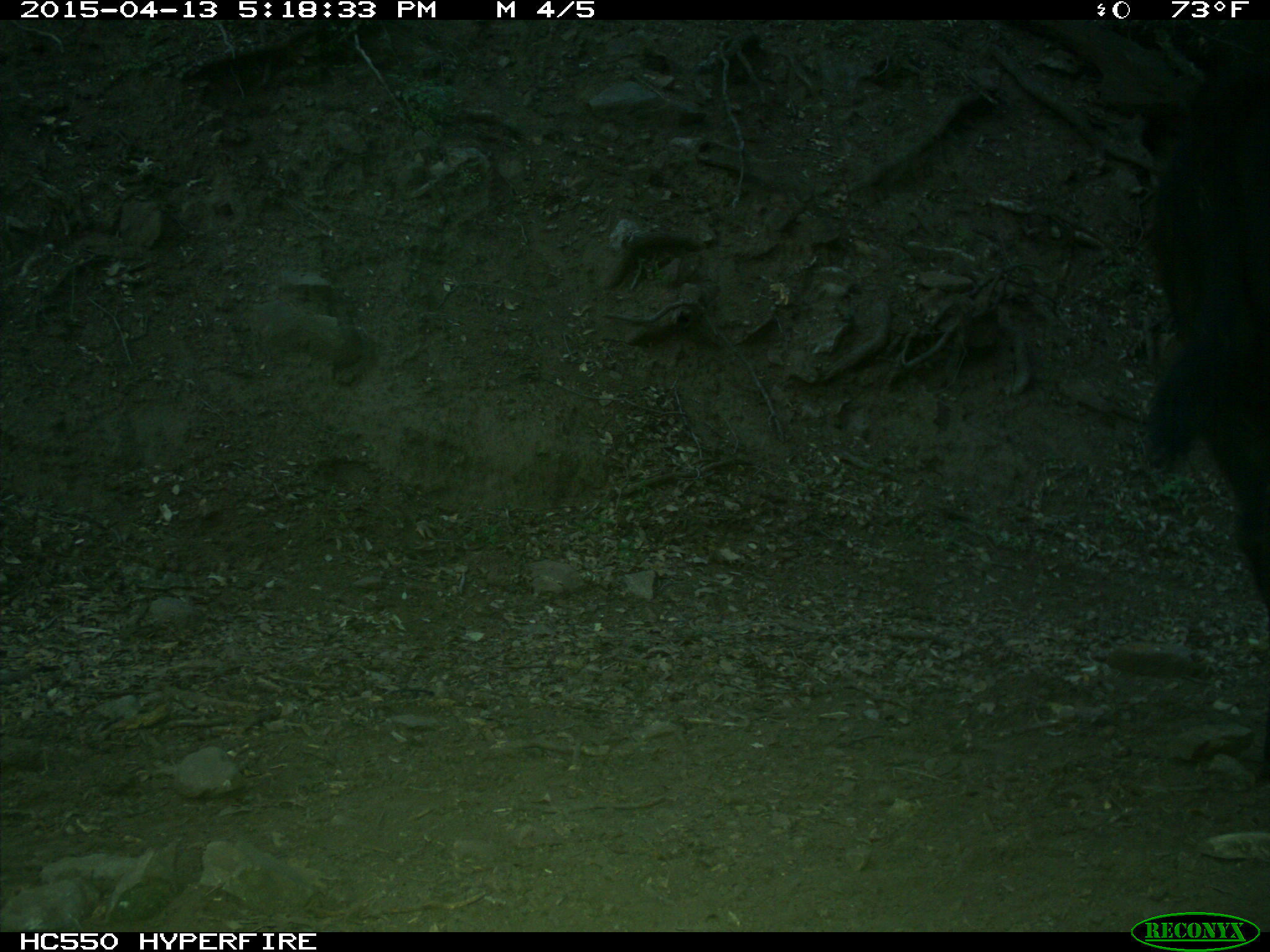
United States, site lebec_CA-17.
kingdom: Animalia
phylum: Chordata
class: Mammalia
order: Artiodactyla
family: Bovidae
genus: Bos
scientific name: Bos taurus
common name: domestic cow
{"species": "Bos taurus (domestic cow)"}